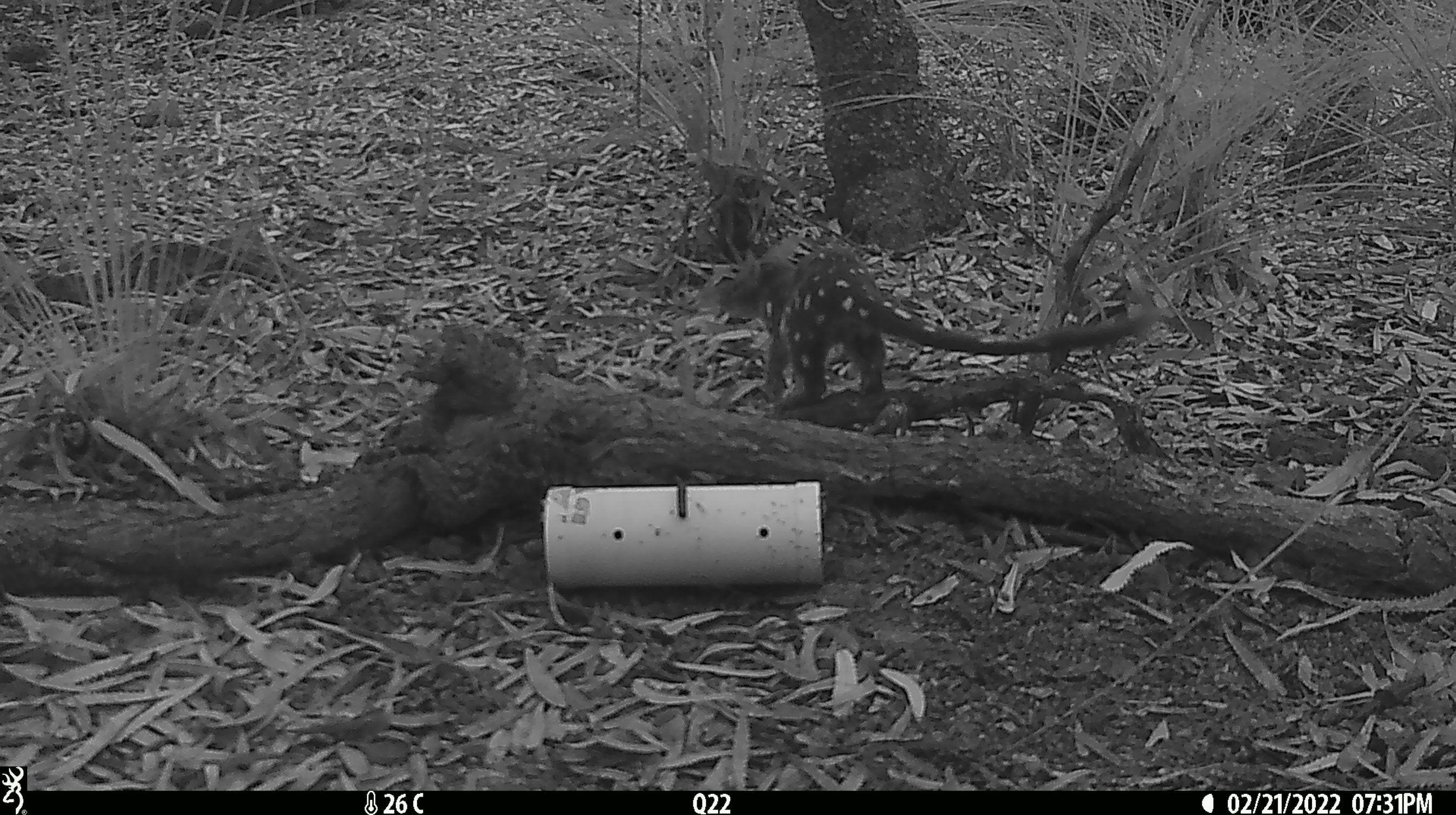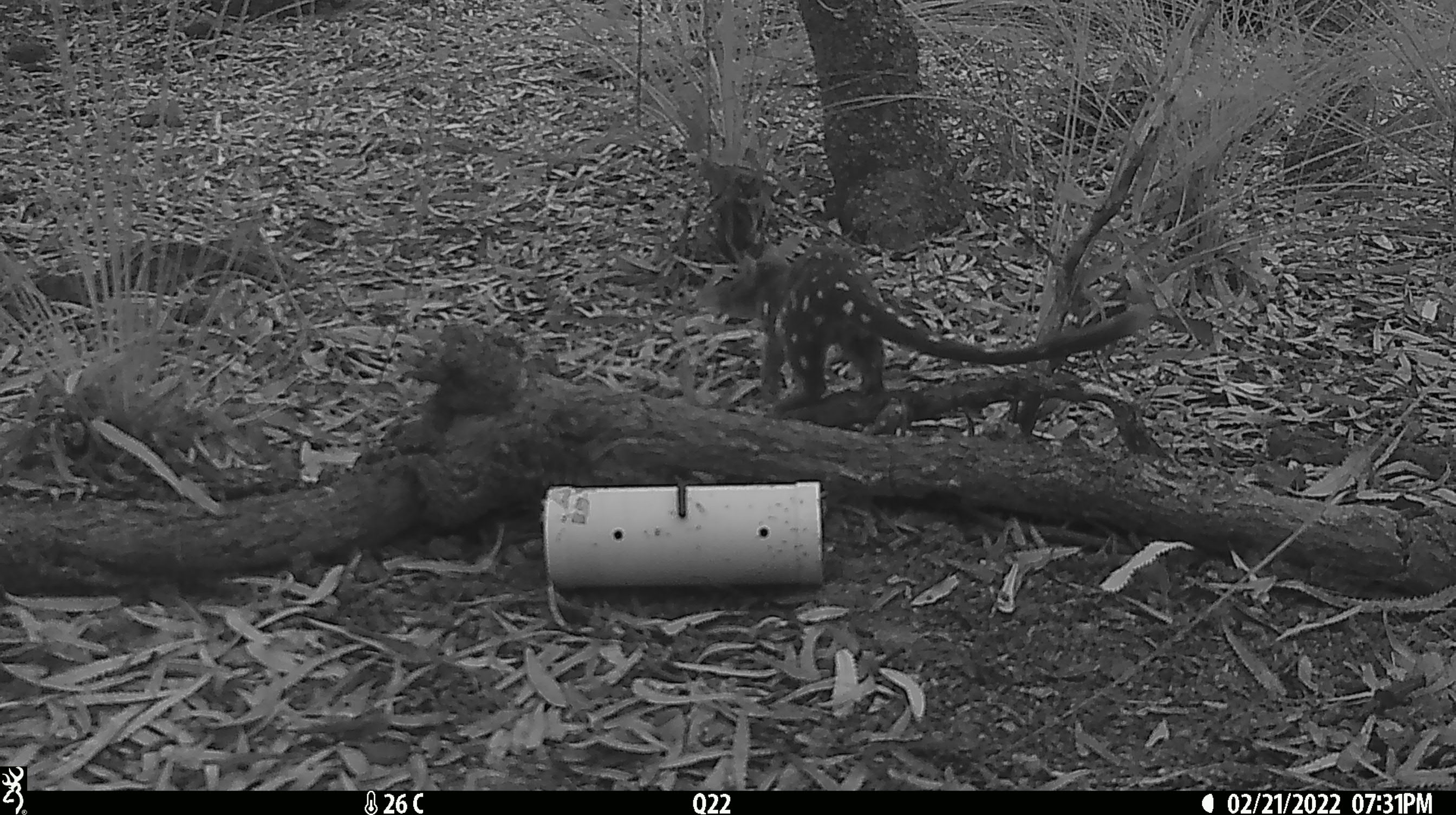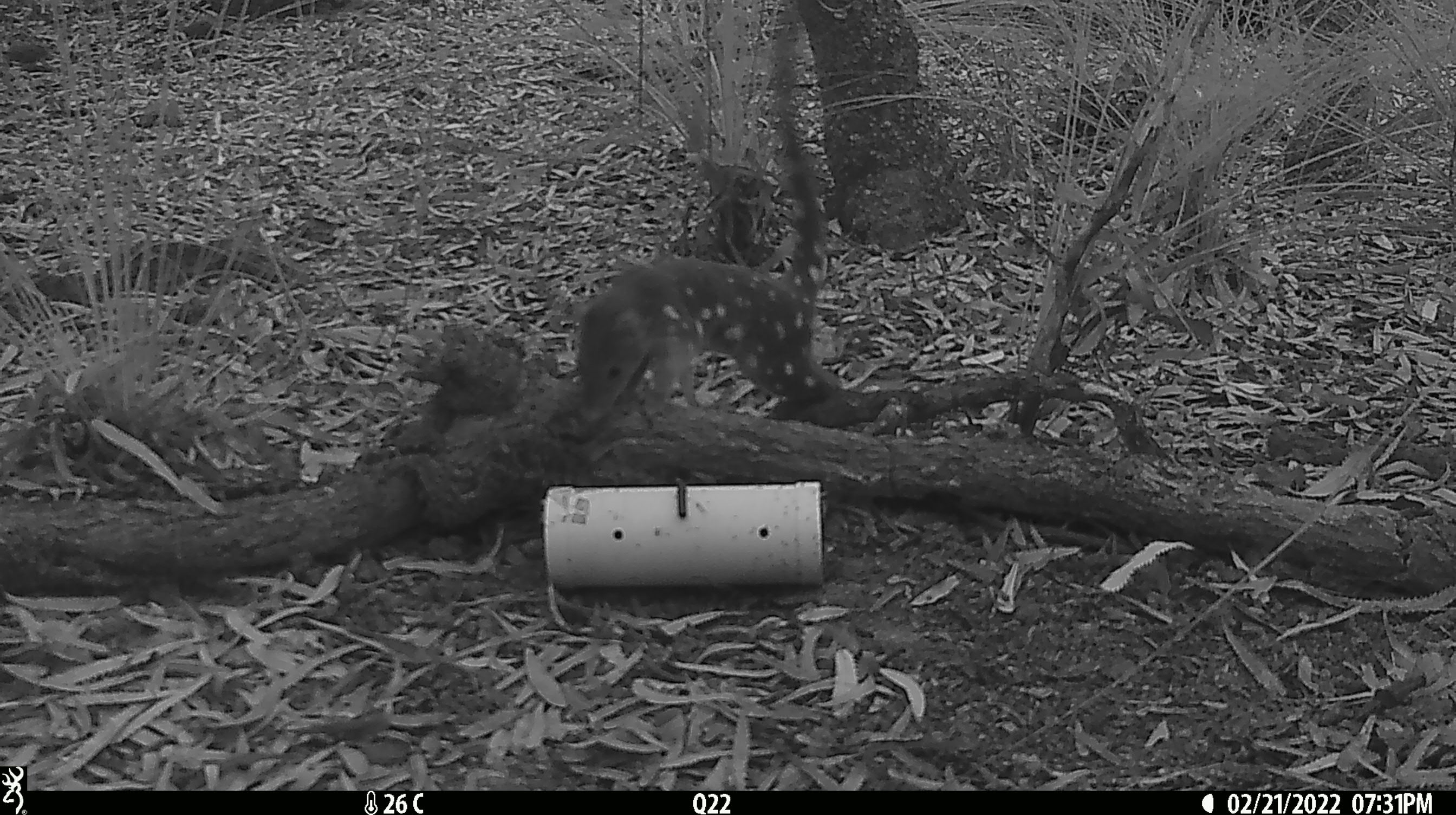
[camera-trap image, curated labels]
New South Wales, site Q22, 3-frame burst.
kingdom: Animalia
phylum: Chordata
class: Mammalia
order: Dasyuromorphia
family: Dasyuridae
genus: Dasyurus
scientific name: Dasyurus maculatus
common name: spotted-tailed quoll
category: quoll